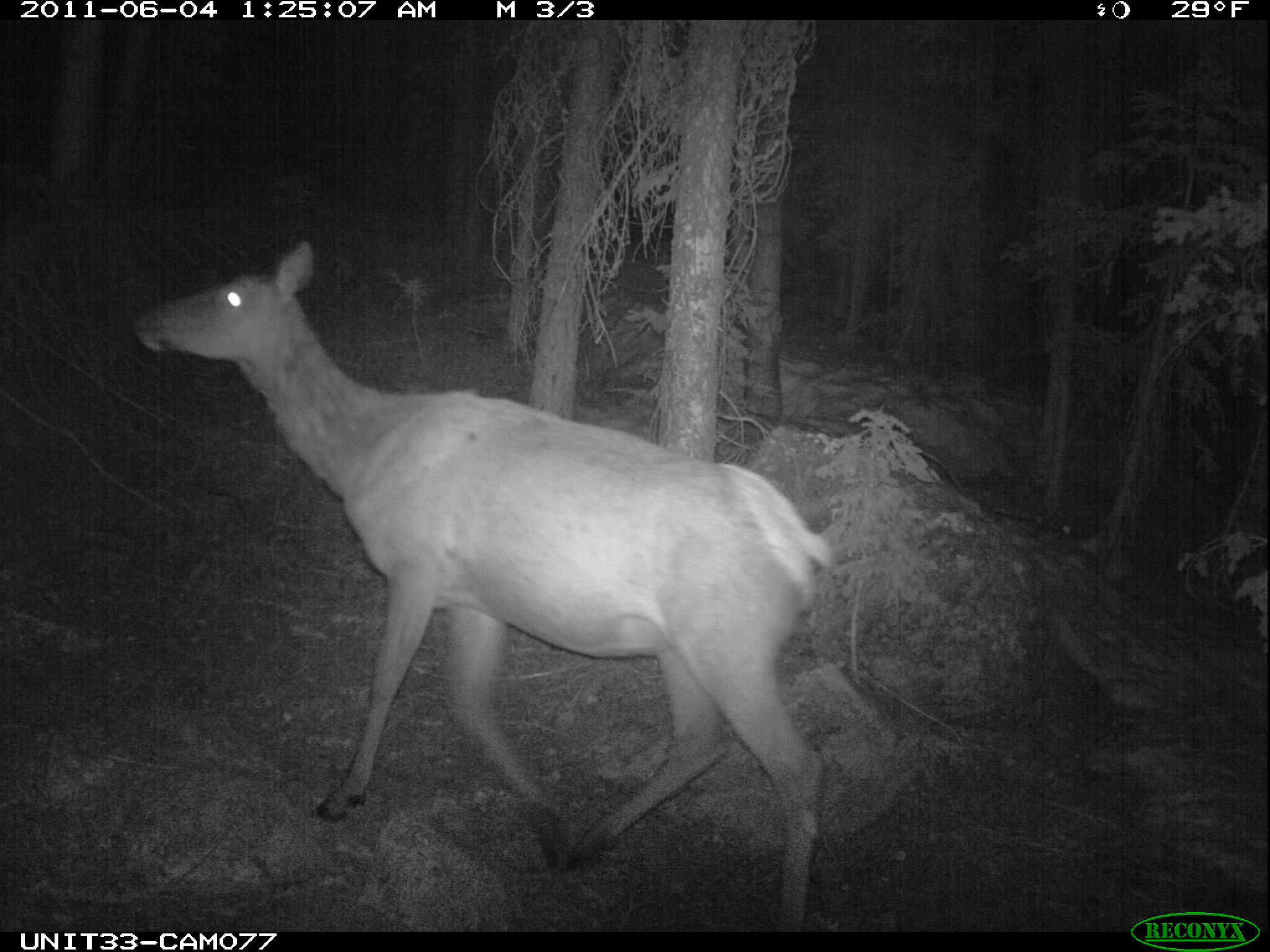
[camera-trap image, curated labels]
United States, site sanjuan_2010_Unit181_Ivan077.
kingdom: Animalia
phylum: Chordata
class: Mammalia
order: Artiodactyla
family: Cervidae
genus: Cervus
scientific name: Cervus elaphus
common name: red deer